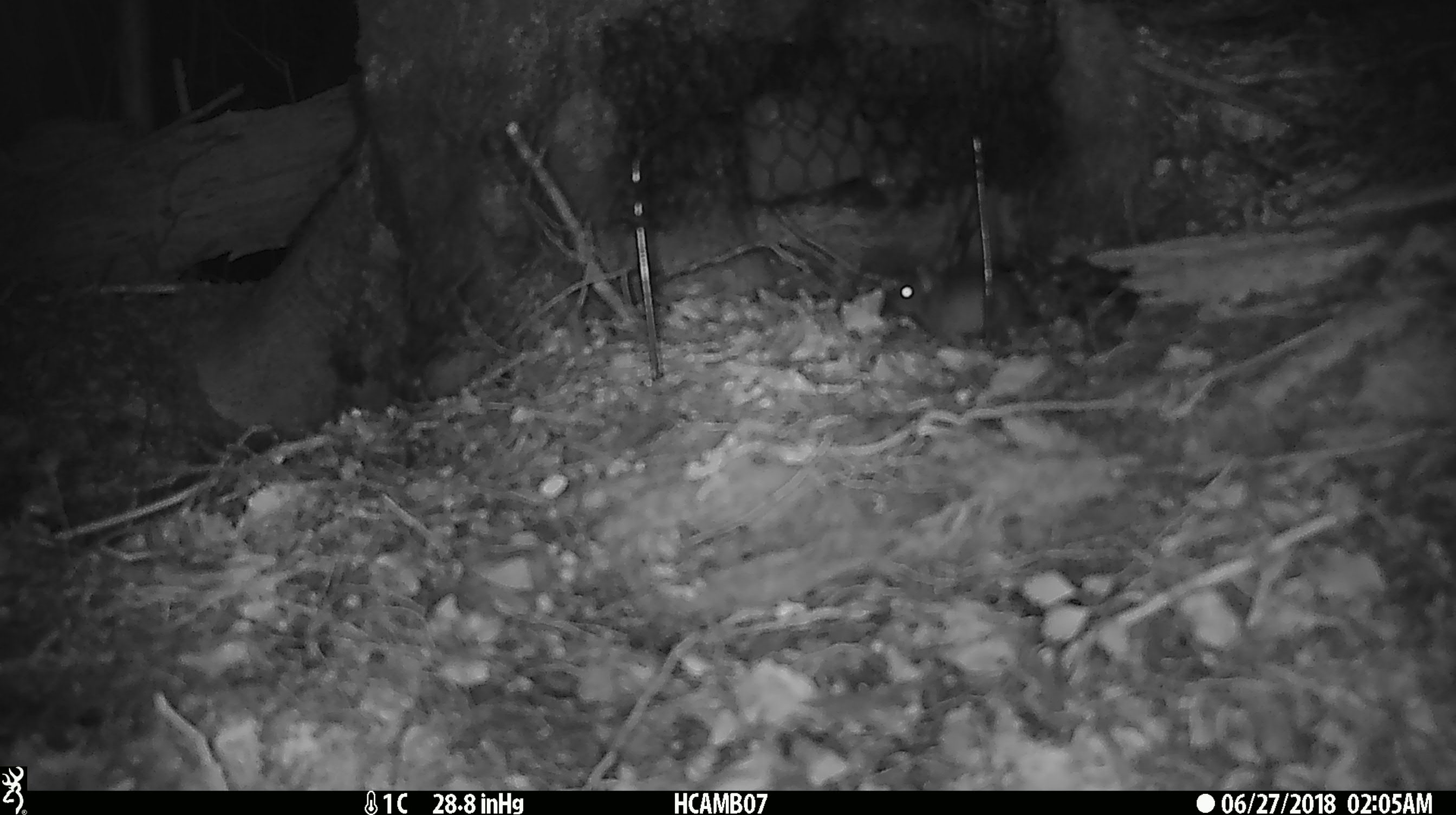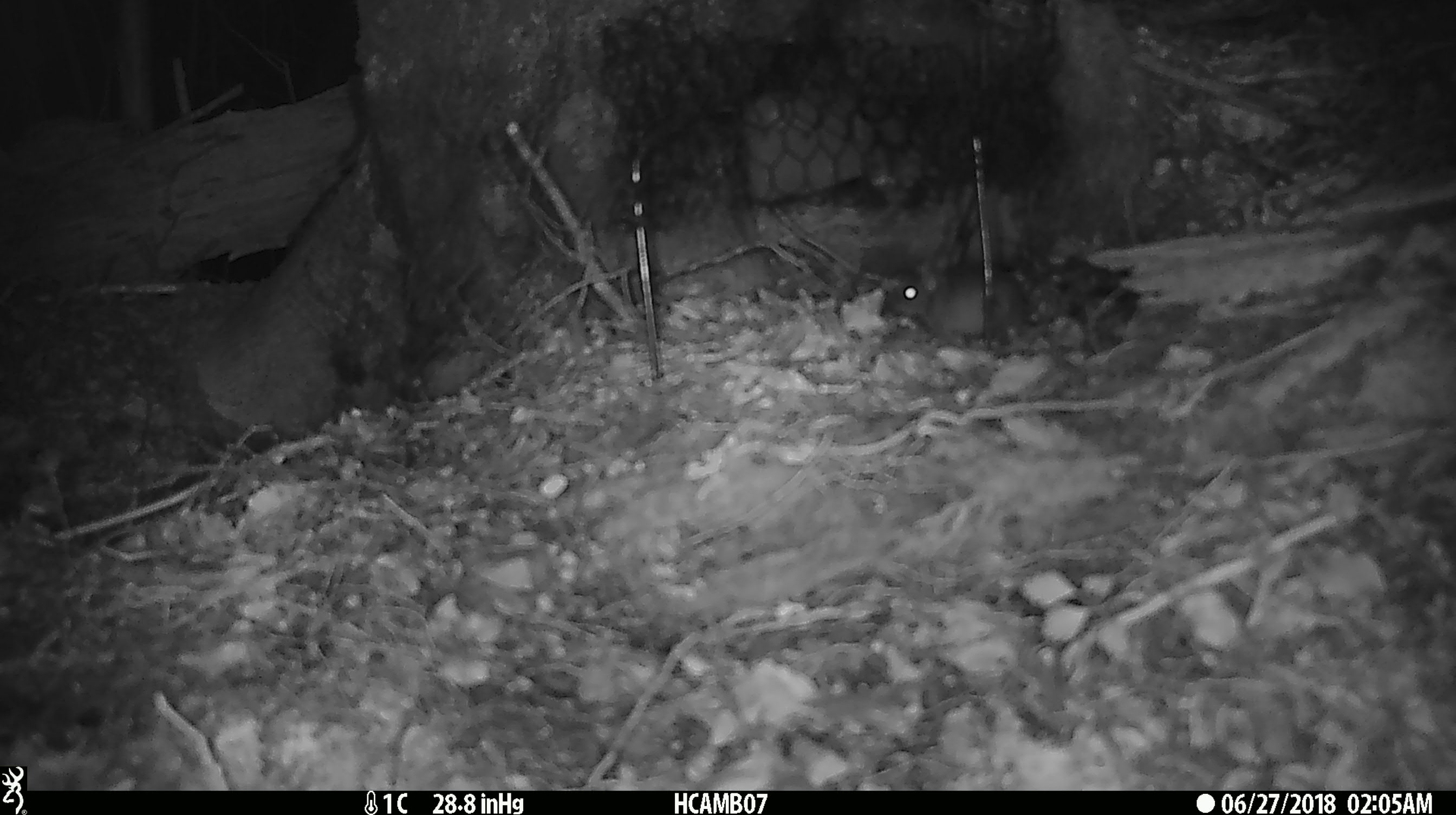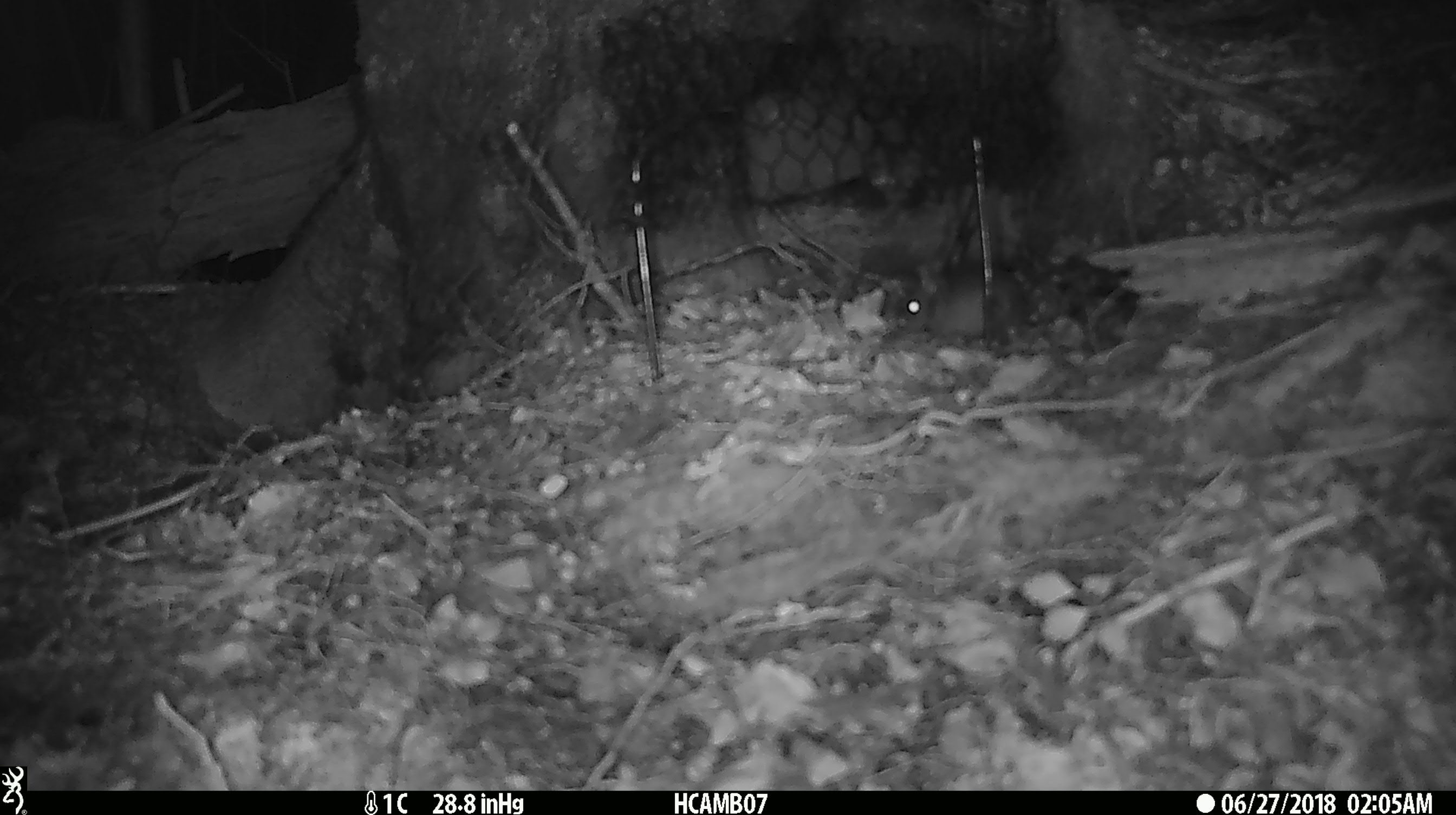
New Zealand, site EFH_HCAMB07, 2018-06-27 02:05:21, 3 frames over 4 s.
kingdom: Animalia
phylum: Chordata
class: Mammalia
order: Rodentia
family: Muridae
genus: Mus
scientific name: Mus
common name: mouse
Mouse (Mus).